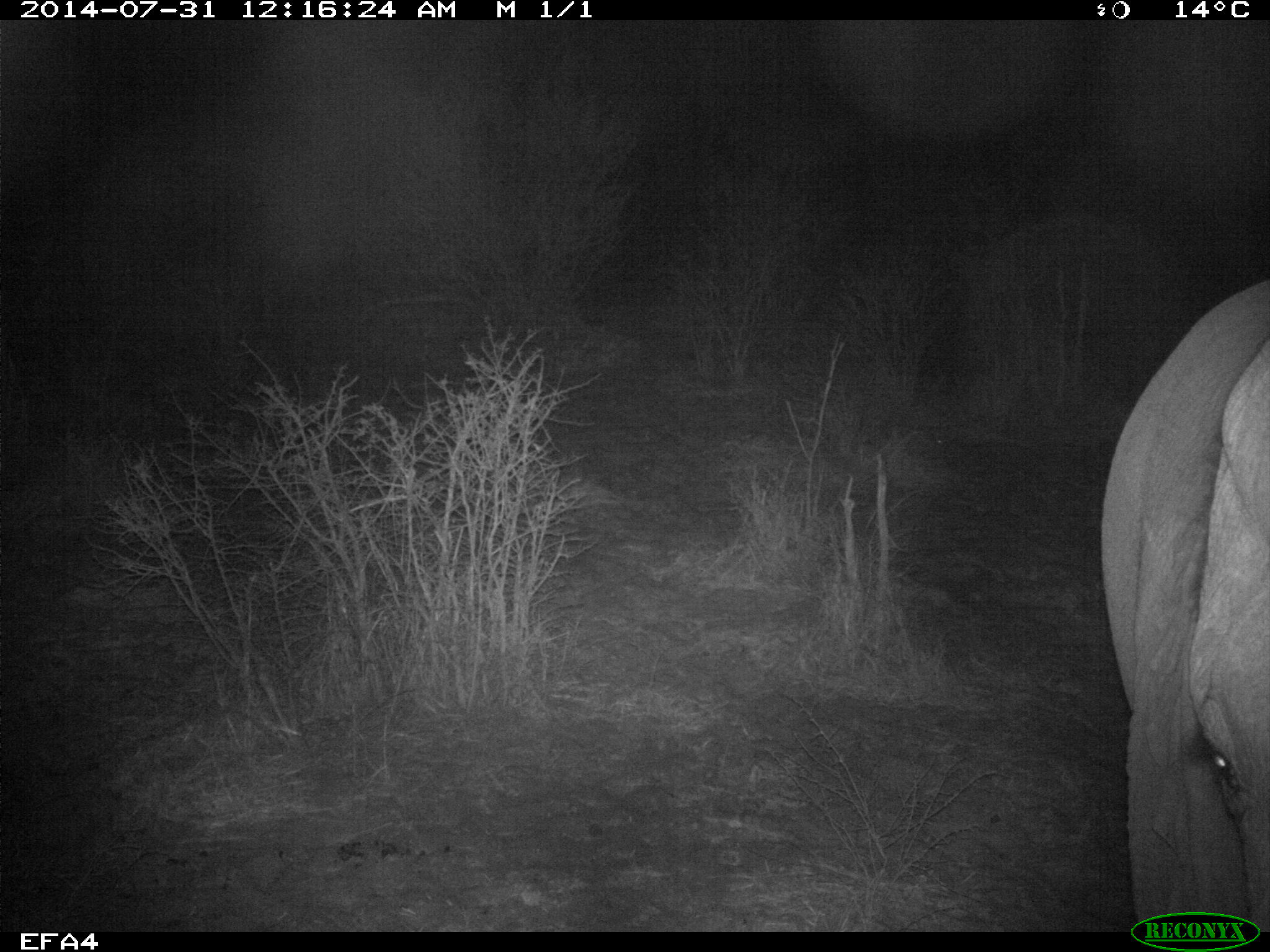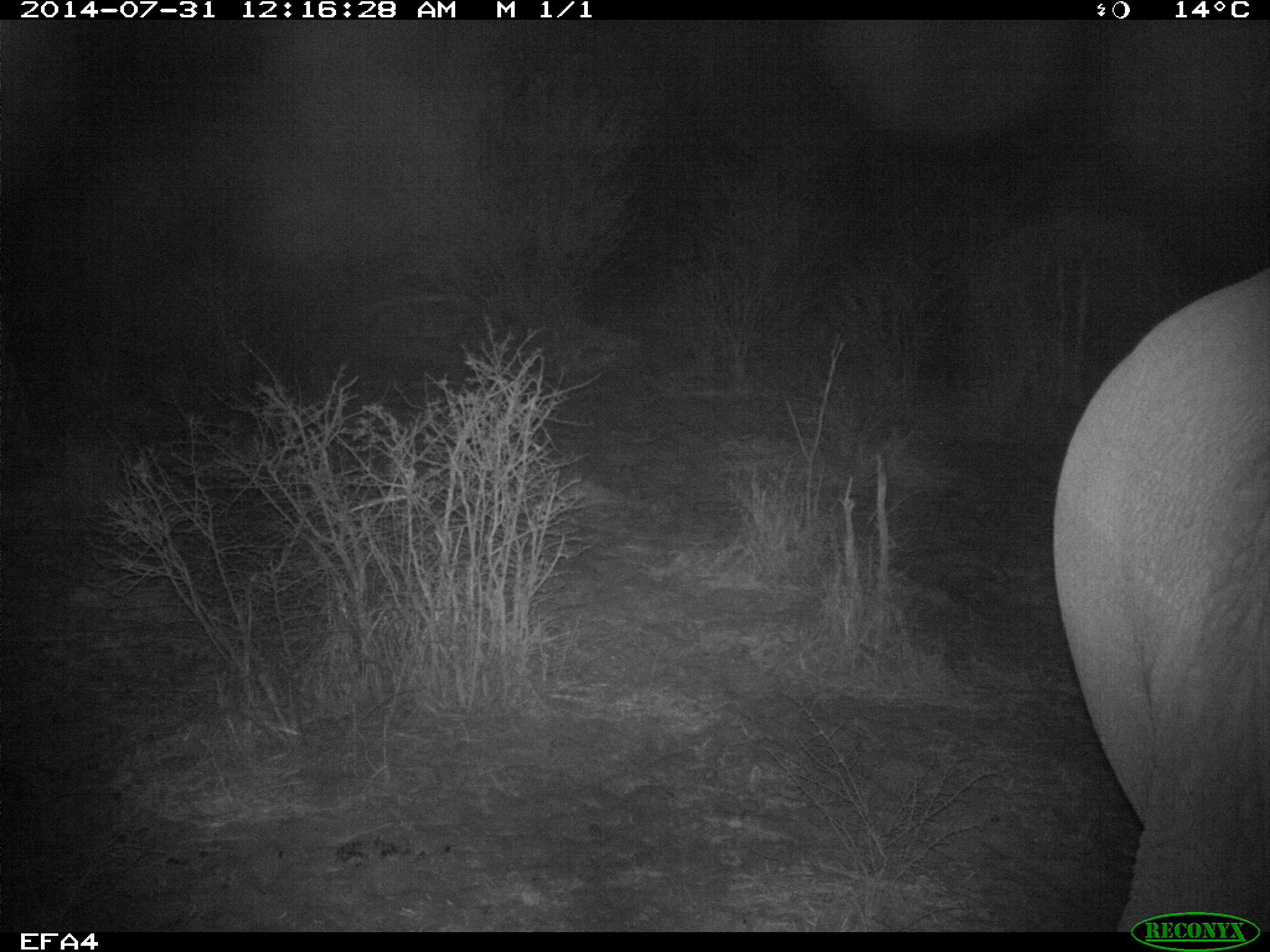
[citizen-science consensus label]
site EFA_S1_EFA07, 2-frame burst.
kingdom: Animalia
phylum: Chordata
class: Mammalia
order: Proboscidea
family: Elephantidae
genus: Loxodonta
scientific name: Loxodonta africana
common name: african bush elephant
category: elephant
Elephant (african bush elephant) (Loxodonta africana), count 1. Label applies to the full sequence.